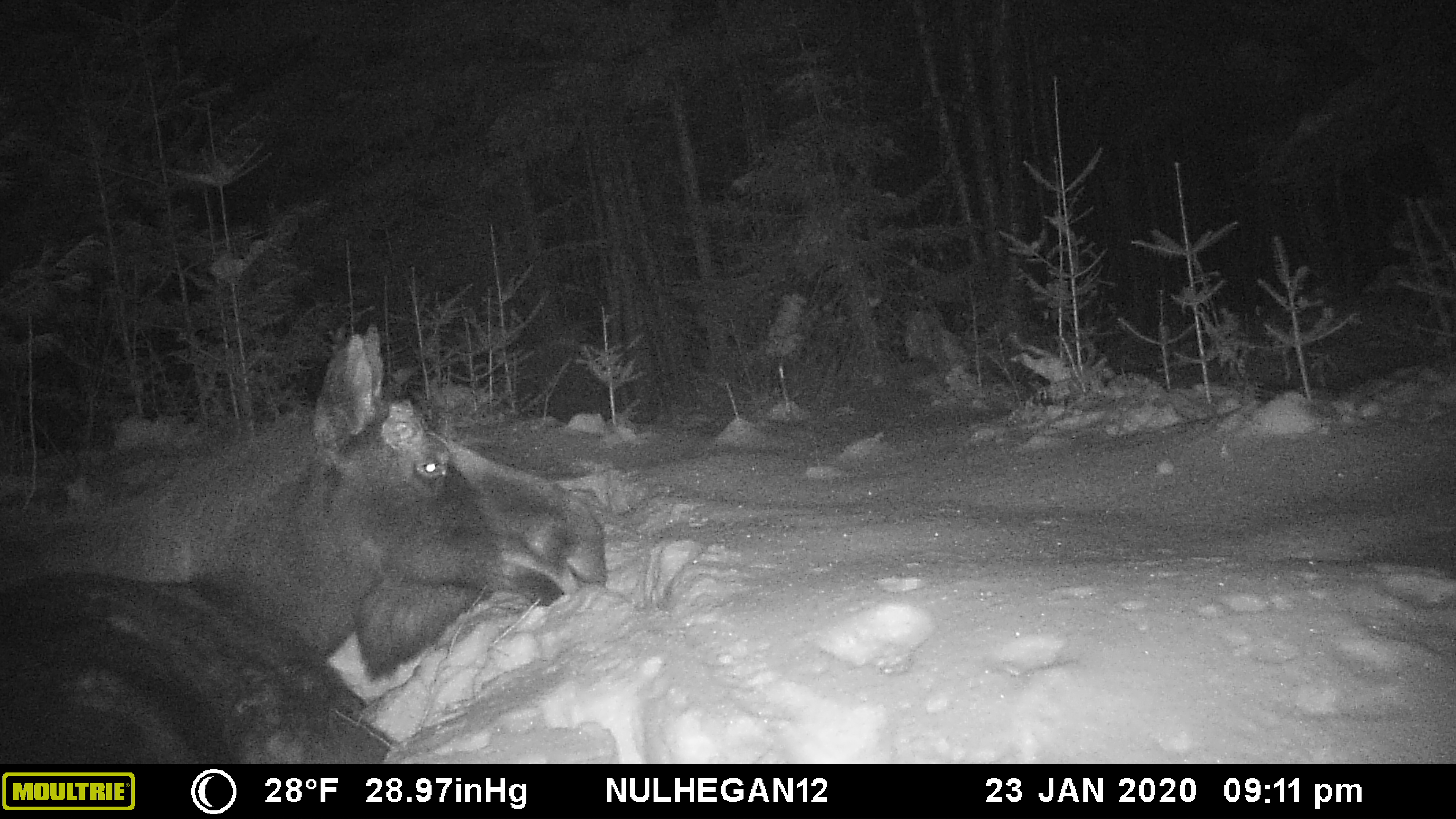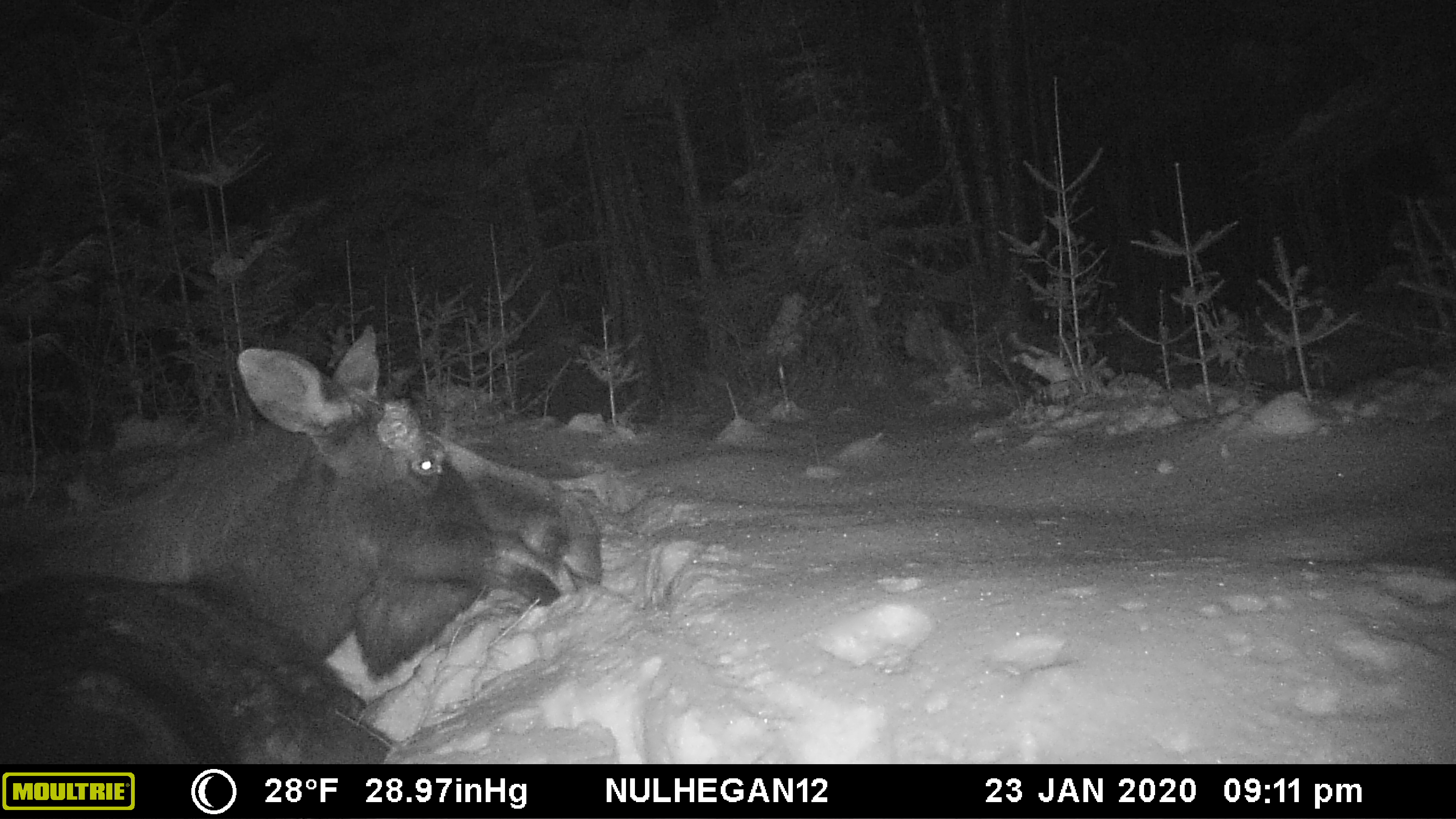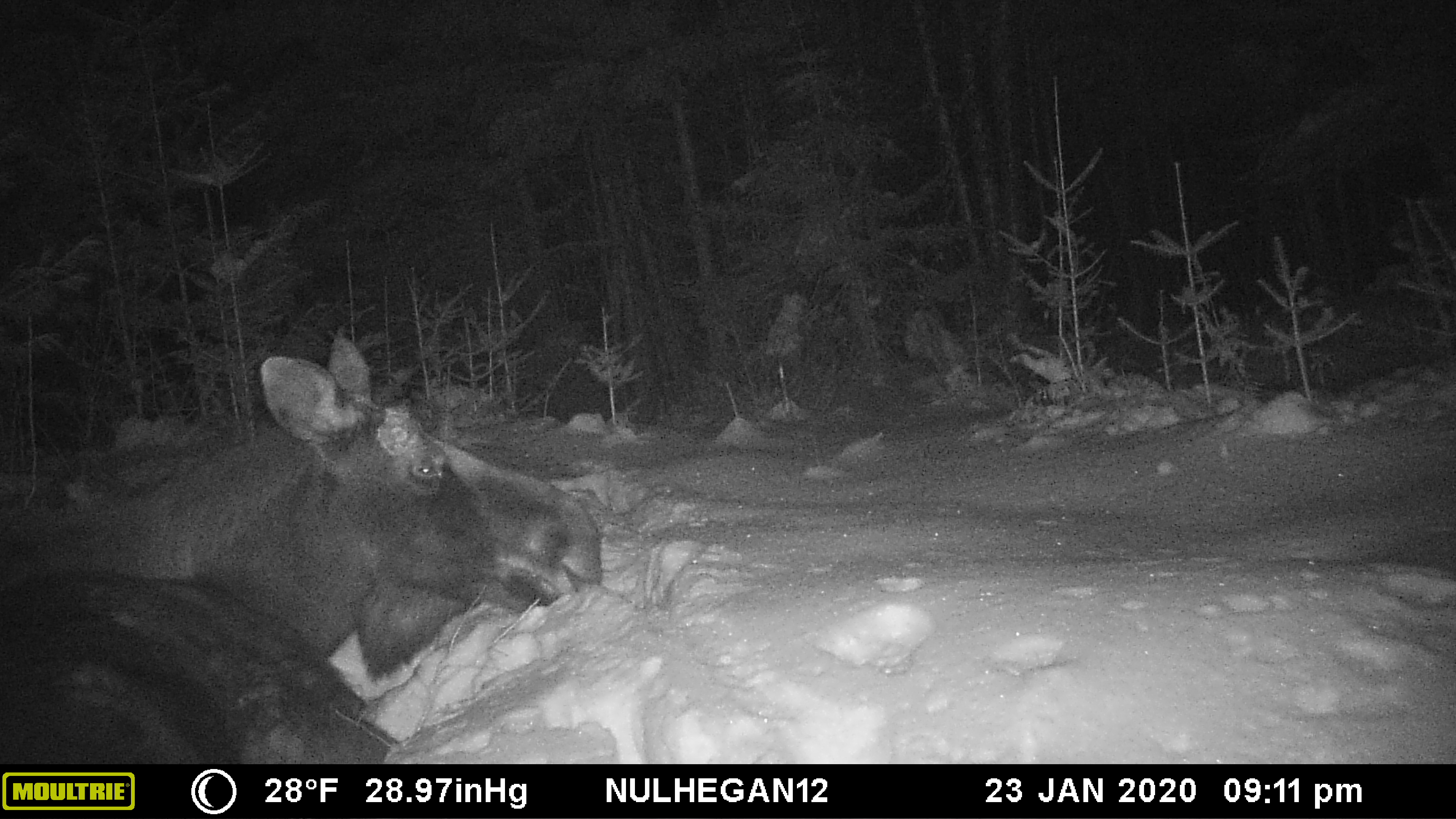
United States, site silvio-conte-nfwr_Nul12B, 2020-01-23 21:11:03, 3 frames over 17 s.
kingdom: Animalia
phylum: Chordata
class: Mammalia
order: Artiodactyla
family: Cervidae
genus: Alces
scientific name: Alces alces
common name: moose